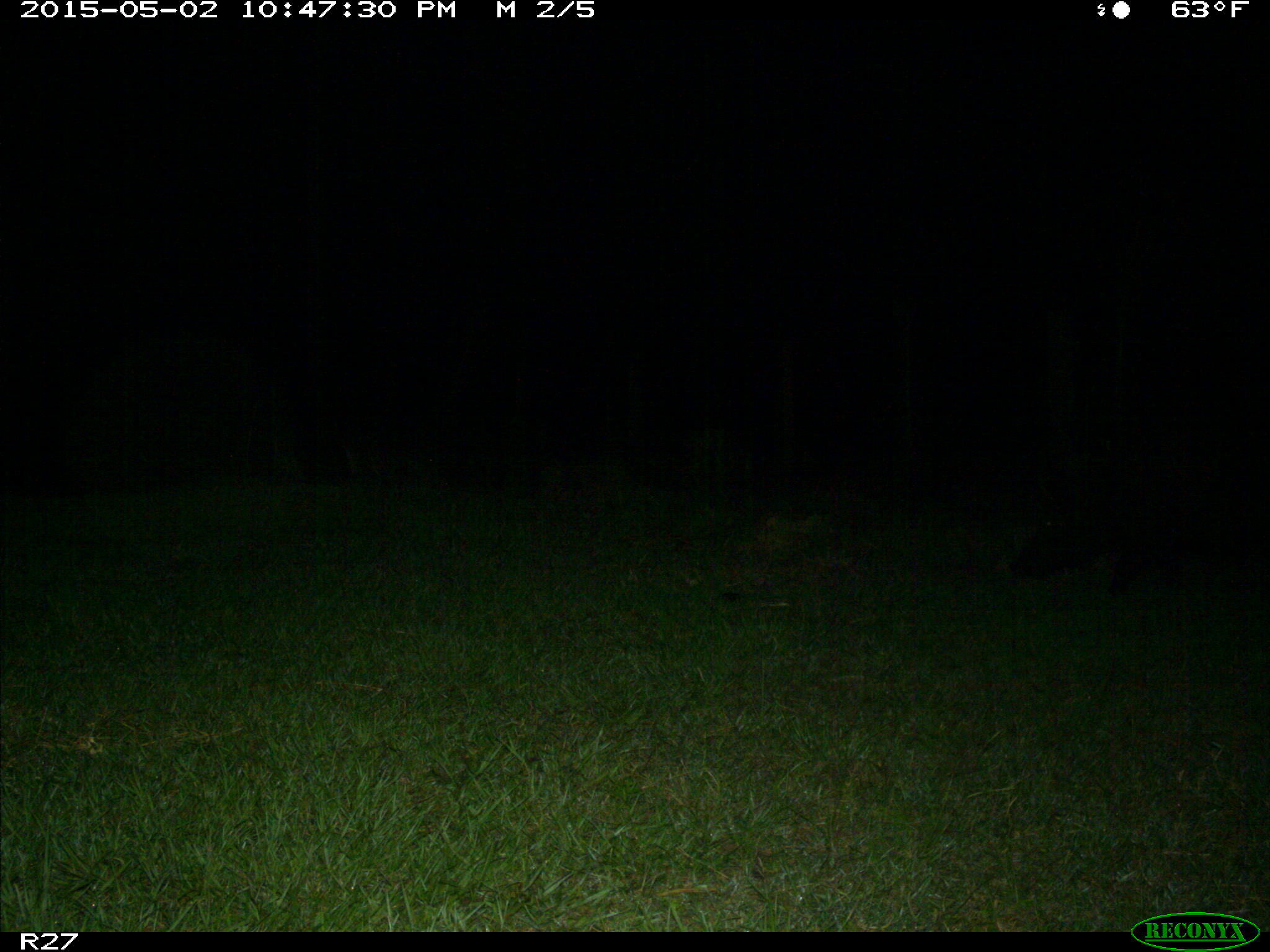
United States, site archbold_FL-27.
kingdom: Animalia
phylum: Chordata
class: Mammalia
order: Artiodactyla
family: Suidae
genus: Sus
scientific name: Sus scrofa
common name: wild boar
Sus scrofa (wild boar).